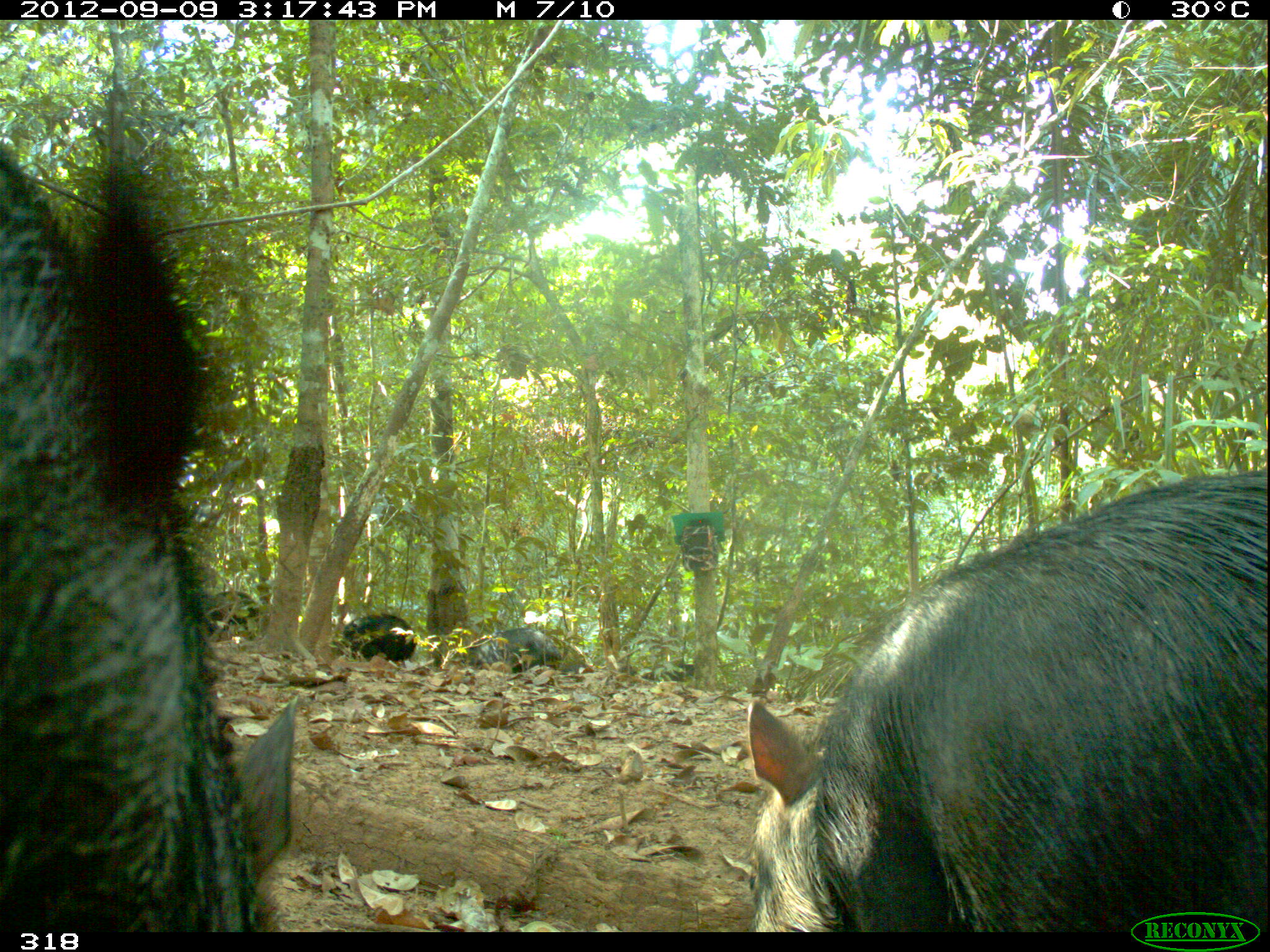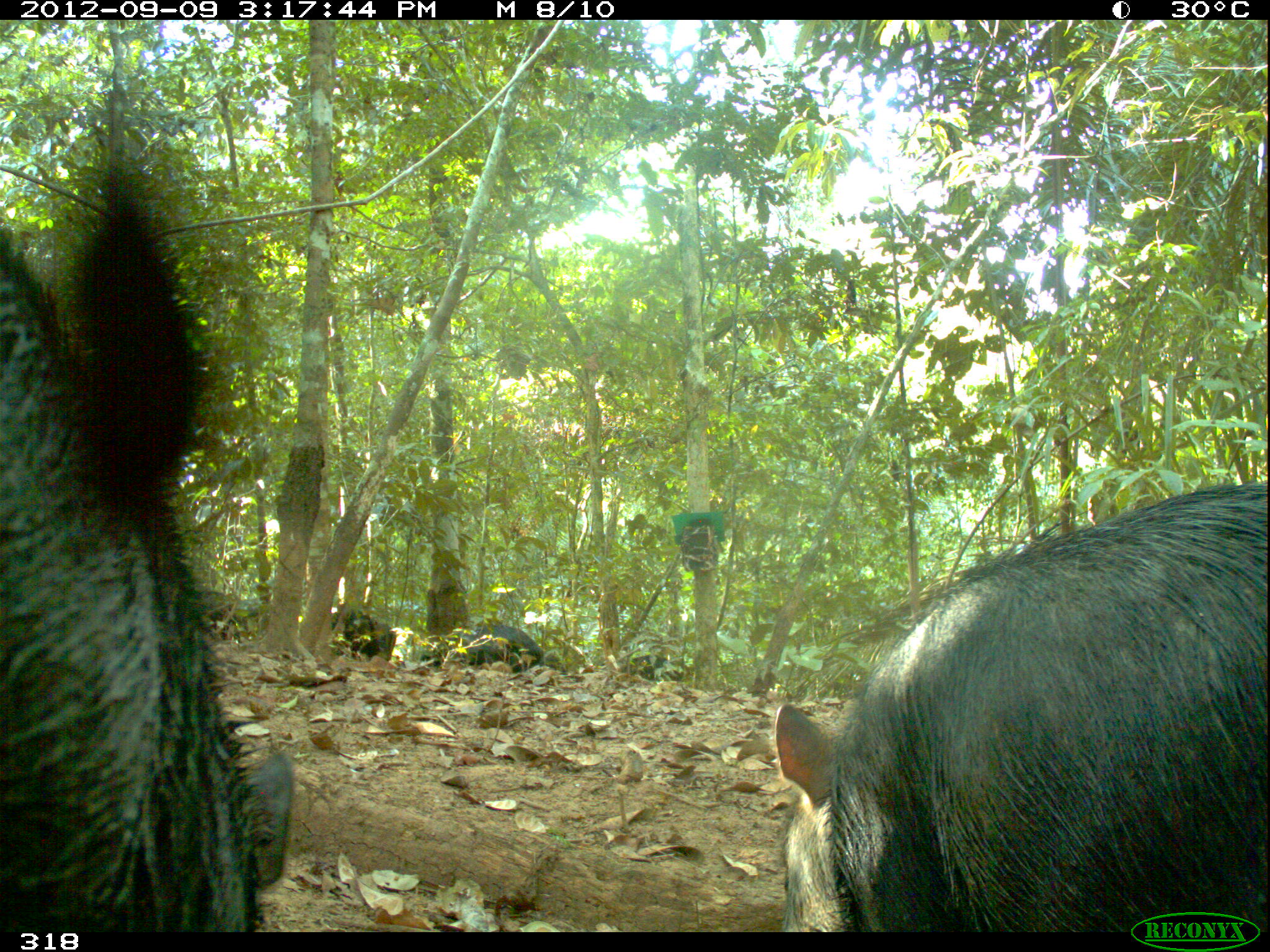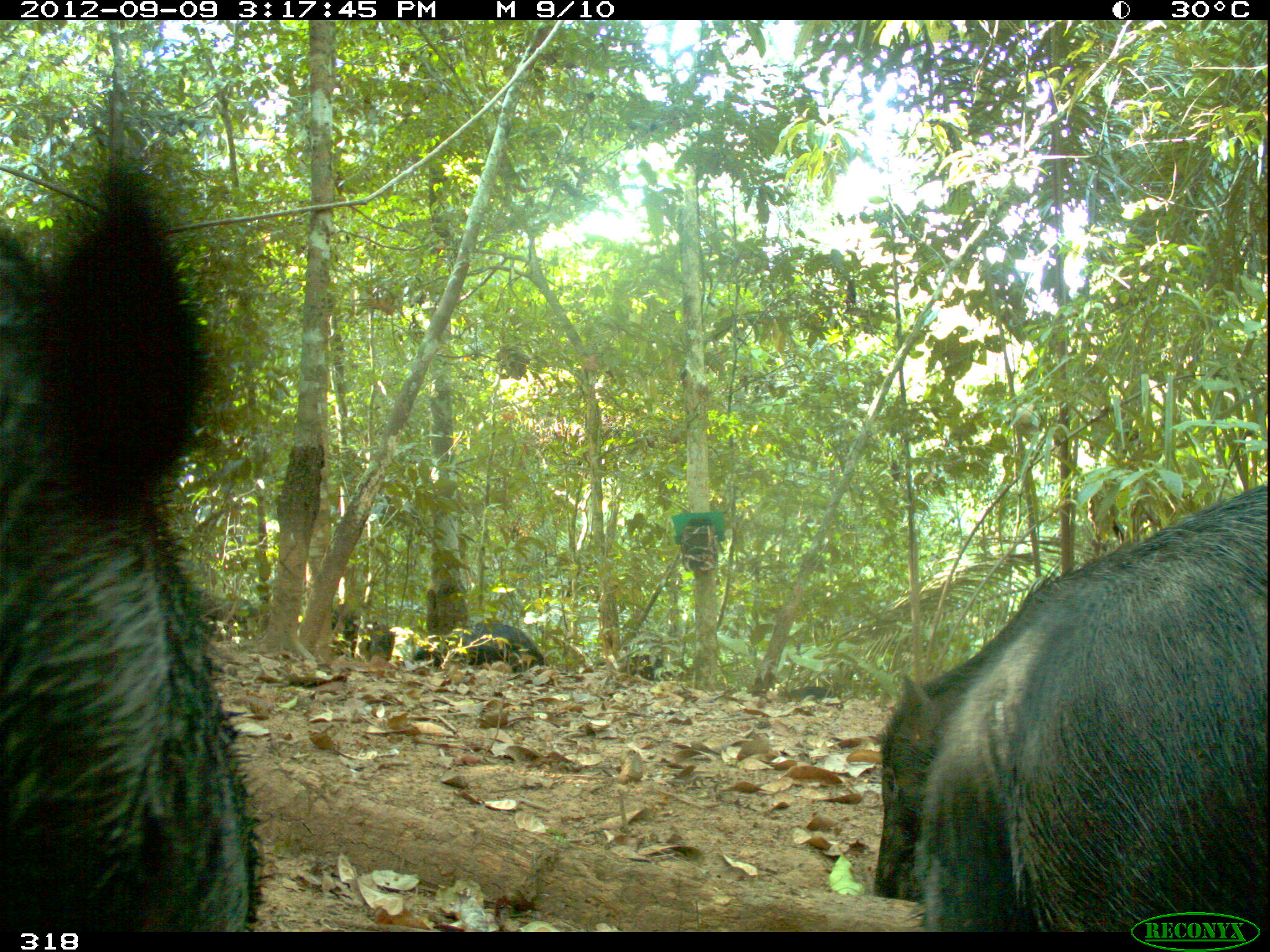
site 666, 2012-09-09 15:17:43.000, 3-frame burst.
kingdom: Animalia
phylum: Chordata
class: Mammalia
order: Artiodactyla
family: Tayassuidae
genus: Tayassu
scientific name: Tayassu pecari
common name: white-lipped peccary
Tayassu pecari (white-lipped peccary).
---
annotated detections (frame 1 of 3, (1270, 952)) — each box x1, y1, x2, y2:
tayassu pecari: 740, 459, 1270, 932; 0, 126, 297, 928; 336, 609, 419, 669; 460, 625, 568, 669; 198, 589, 261, 634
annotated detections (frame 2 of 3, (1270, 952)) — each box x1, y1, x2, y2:
tayassu pecari: 0, 126, 297, 928; 767, 482, 1270, 932; 421, 622, 542, 669; 196, 589, 269, 643; 329, 608, 397, 663; 619, 654, 690, 683